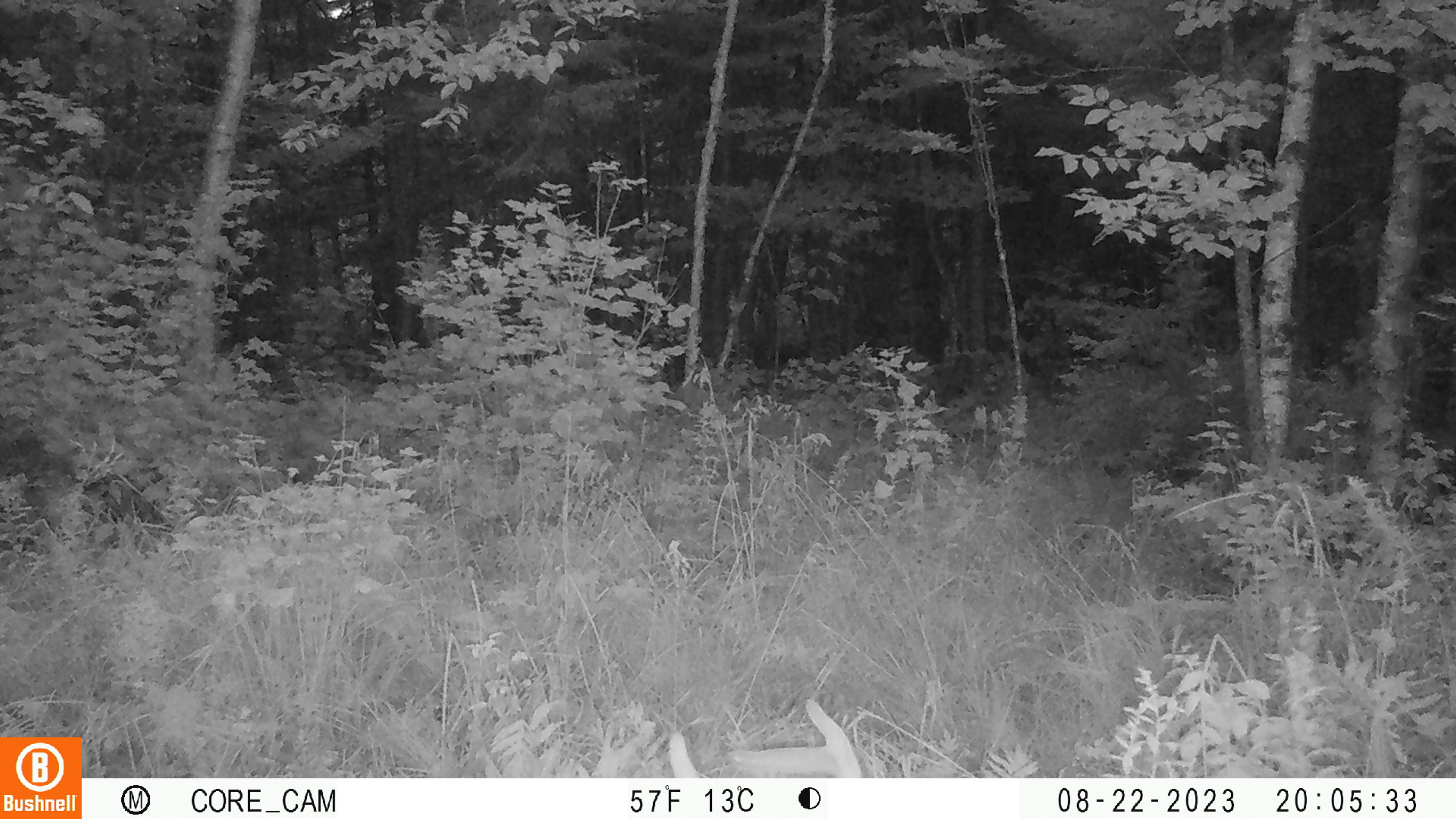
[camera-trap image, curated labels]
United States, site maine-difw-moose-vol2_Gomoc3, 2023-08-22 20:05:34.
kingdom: Animalia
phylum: Chordata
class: Mammalia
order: Artiodactyla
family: Cervidae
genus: Odocoileus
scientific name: Odocoileus virginianus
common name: white-tailed deer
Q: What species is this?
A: White-tailed deer (Odocoileus virginianus).